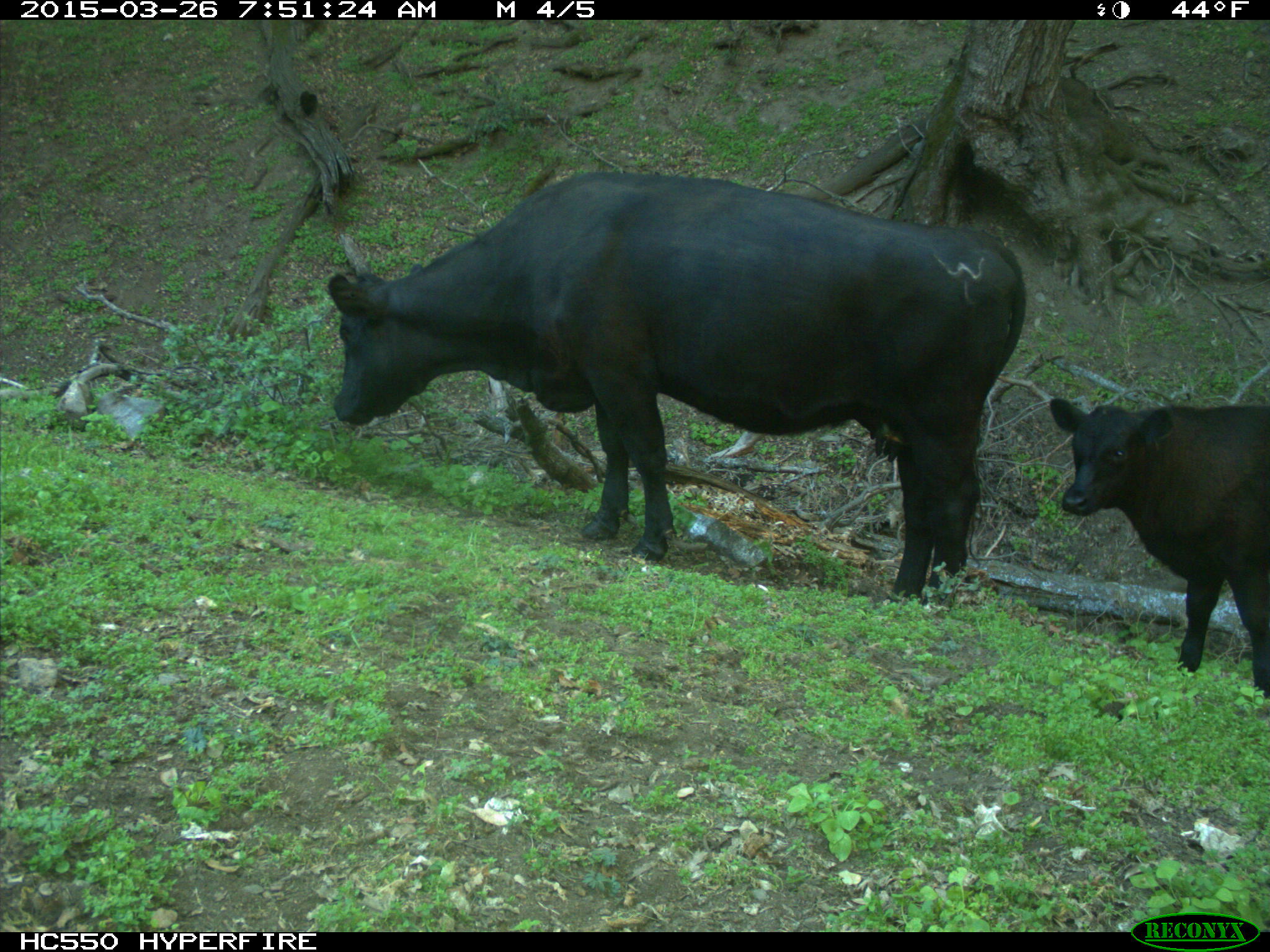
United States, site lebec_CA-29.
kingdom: Animalia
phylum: Chordata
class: Mammalia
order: Artiodactyla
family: Bovidae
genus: Bos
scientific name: Bos taurus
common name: domestic cow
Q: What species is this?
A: Bos taurus (domestic cow).